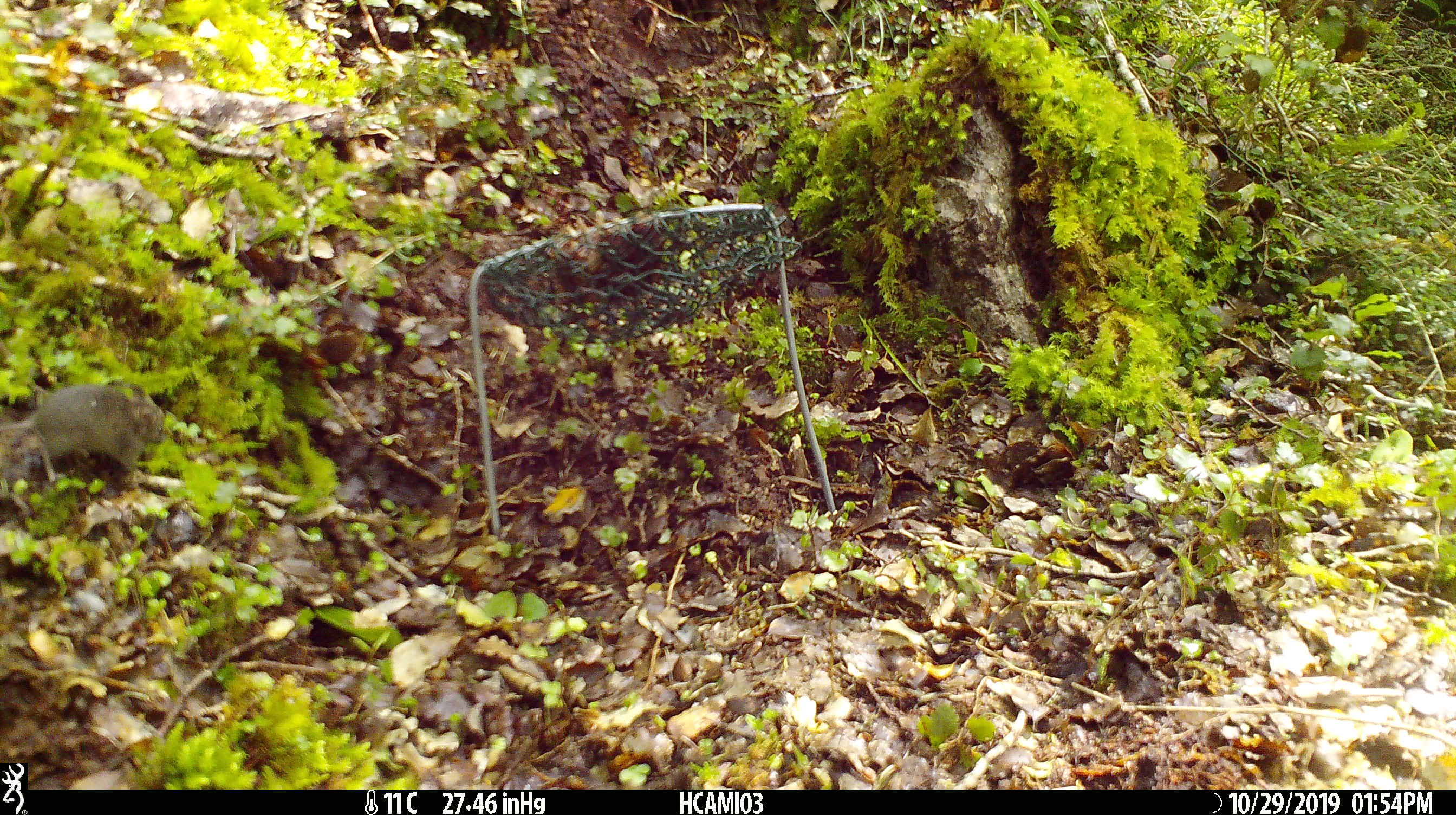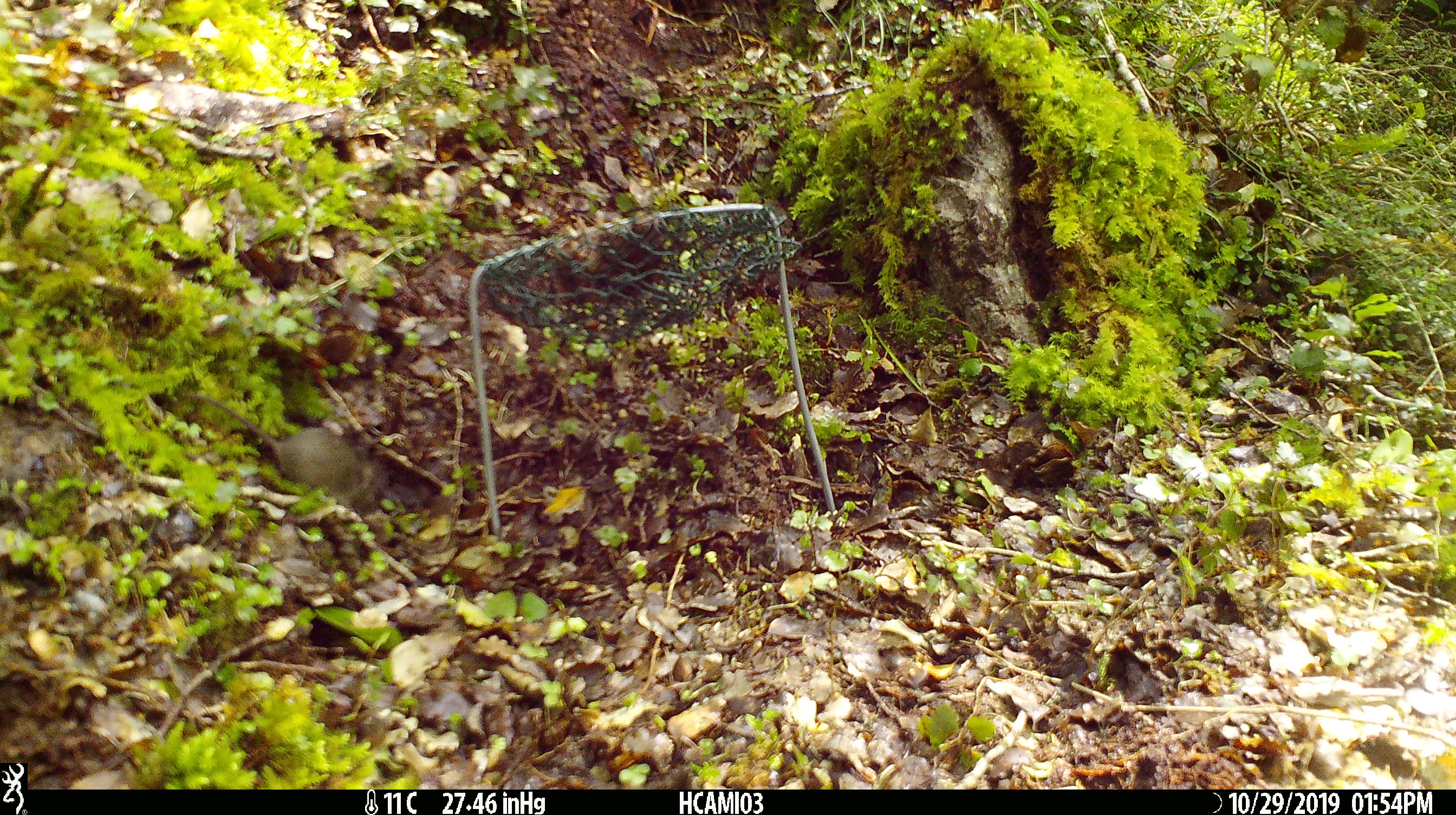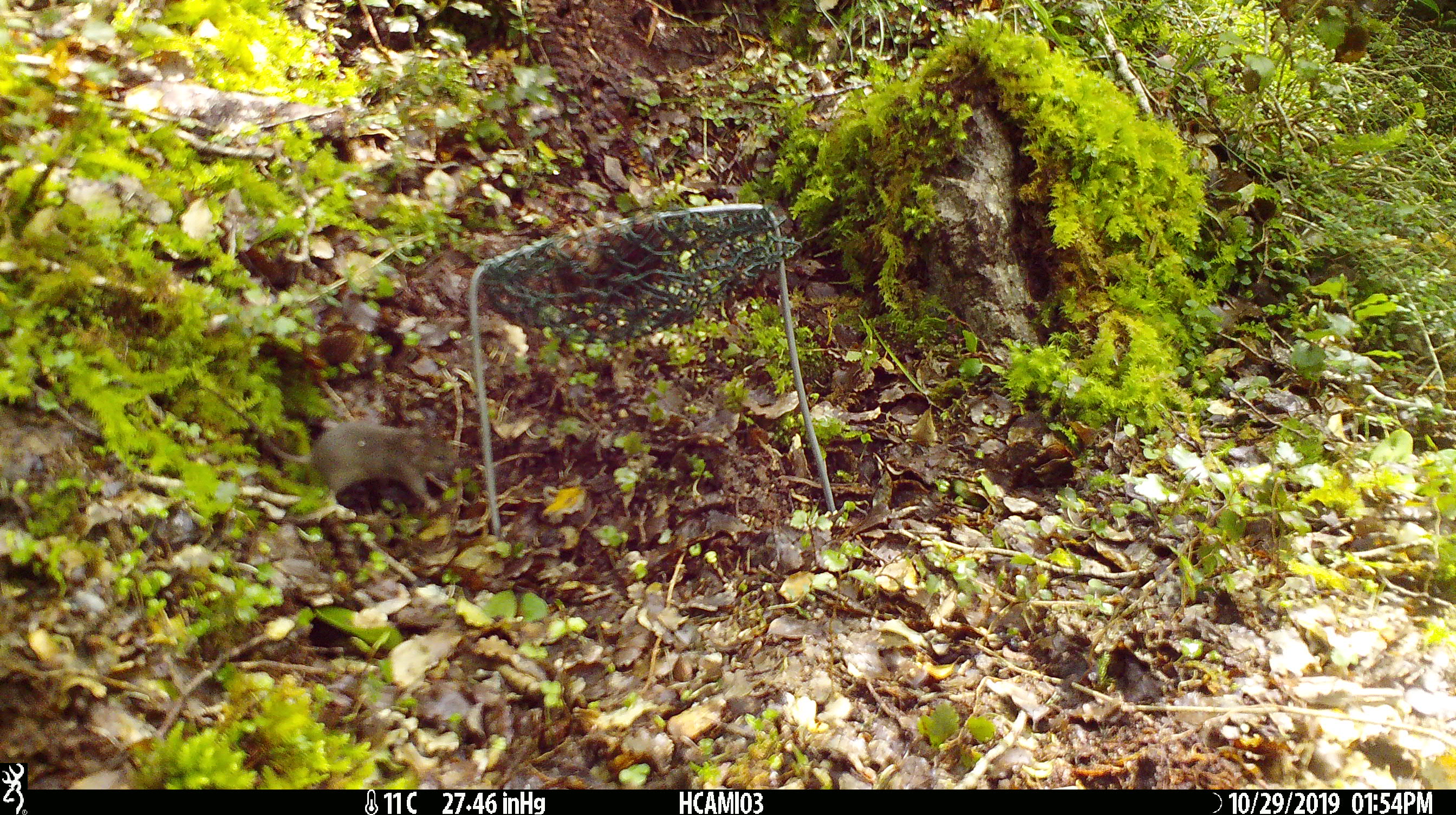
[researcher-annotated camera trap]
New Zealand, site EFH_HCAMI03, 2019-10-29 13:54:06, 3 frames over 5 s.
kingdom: Animalia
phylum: Chordata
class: Mammalia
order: Rodentia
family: Muridae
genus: Mus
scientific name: Mus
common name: mouse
Mouse (Mus).